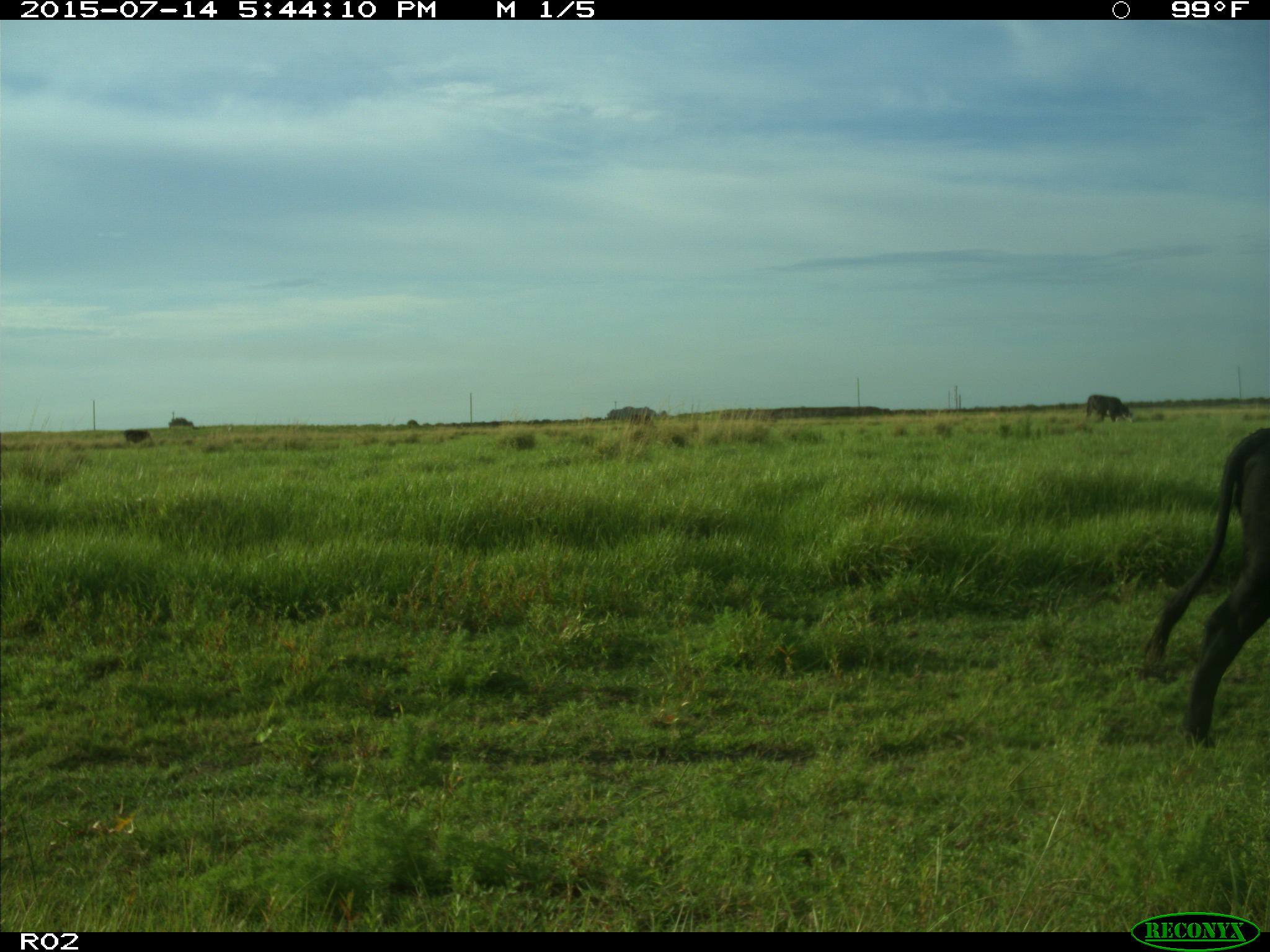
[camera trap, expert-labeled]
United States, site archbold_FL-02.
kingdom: Animalia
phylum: Chordata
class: Mammalia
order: Artiodactyla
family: Bovidae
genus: Bos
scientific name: Bos taurus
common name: domestic cow